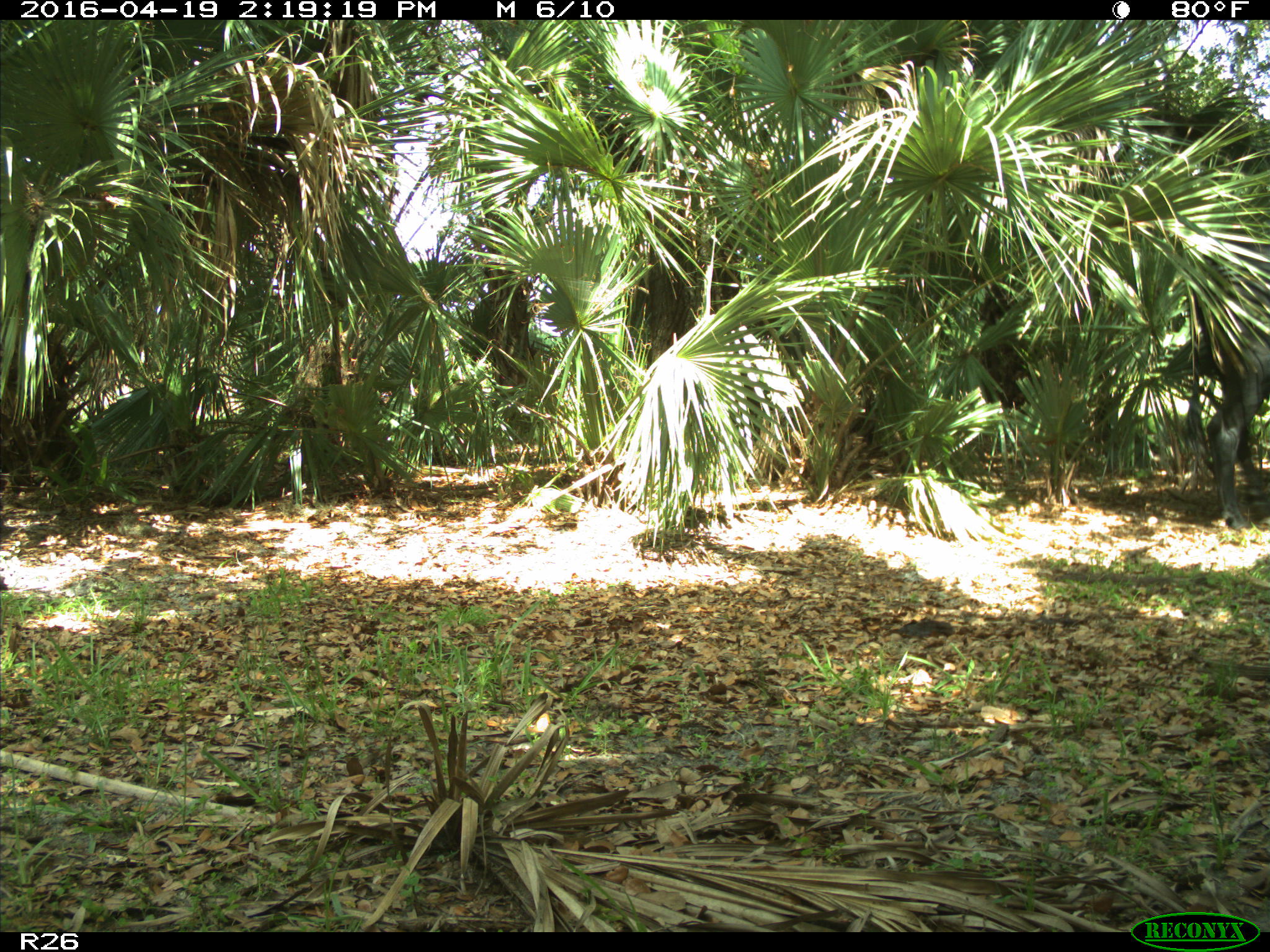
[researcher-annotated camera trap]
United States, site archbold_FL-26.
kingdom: Animalia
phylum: Chordata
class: Mammalia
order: Artiodactyla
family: Bovidae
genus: Bos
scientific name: Bos taurus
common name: domestic cow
Bos taurus (domestic cow).